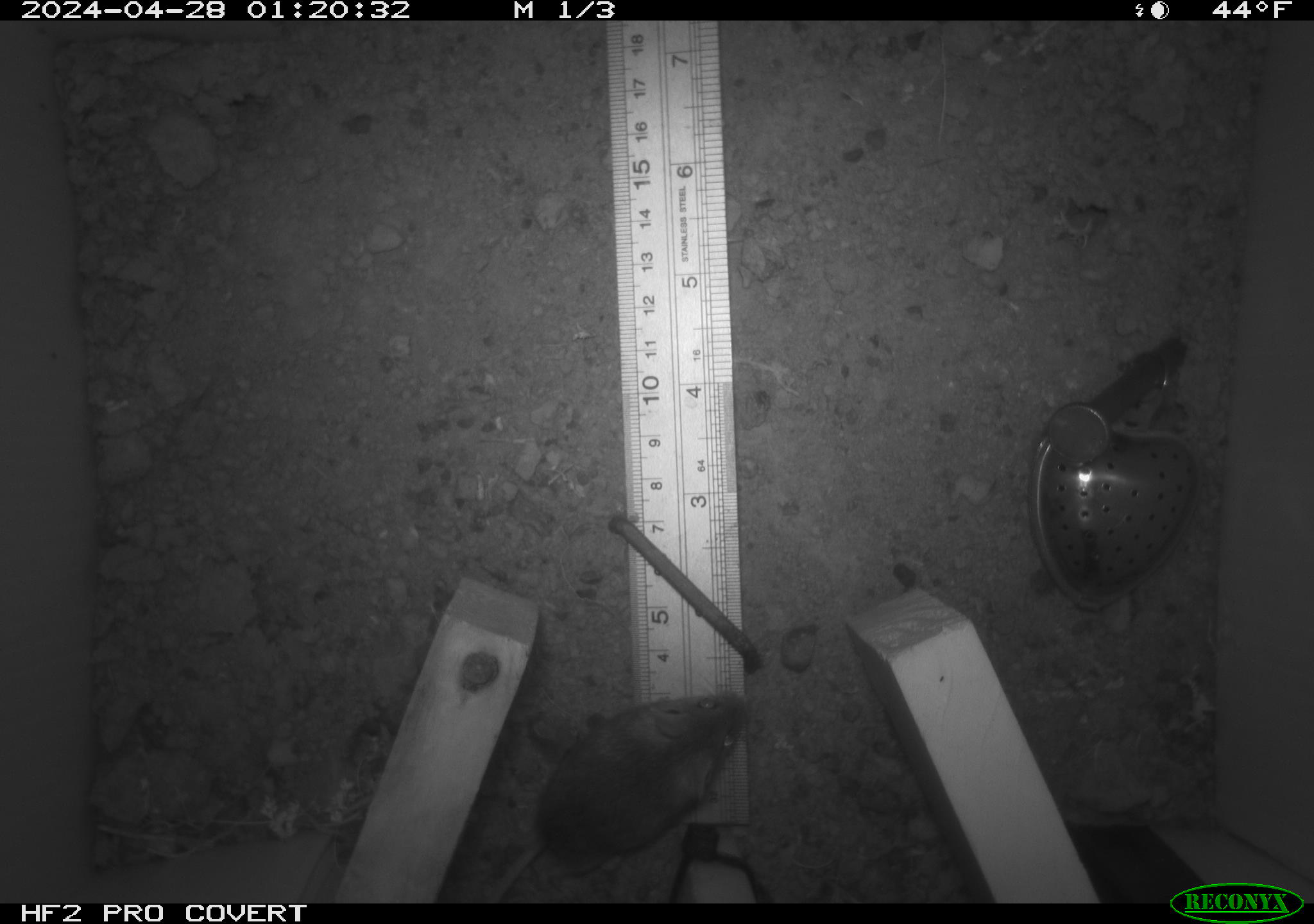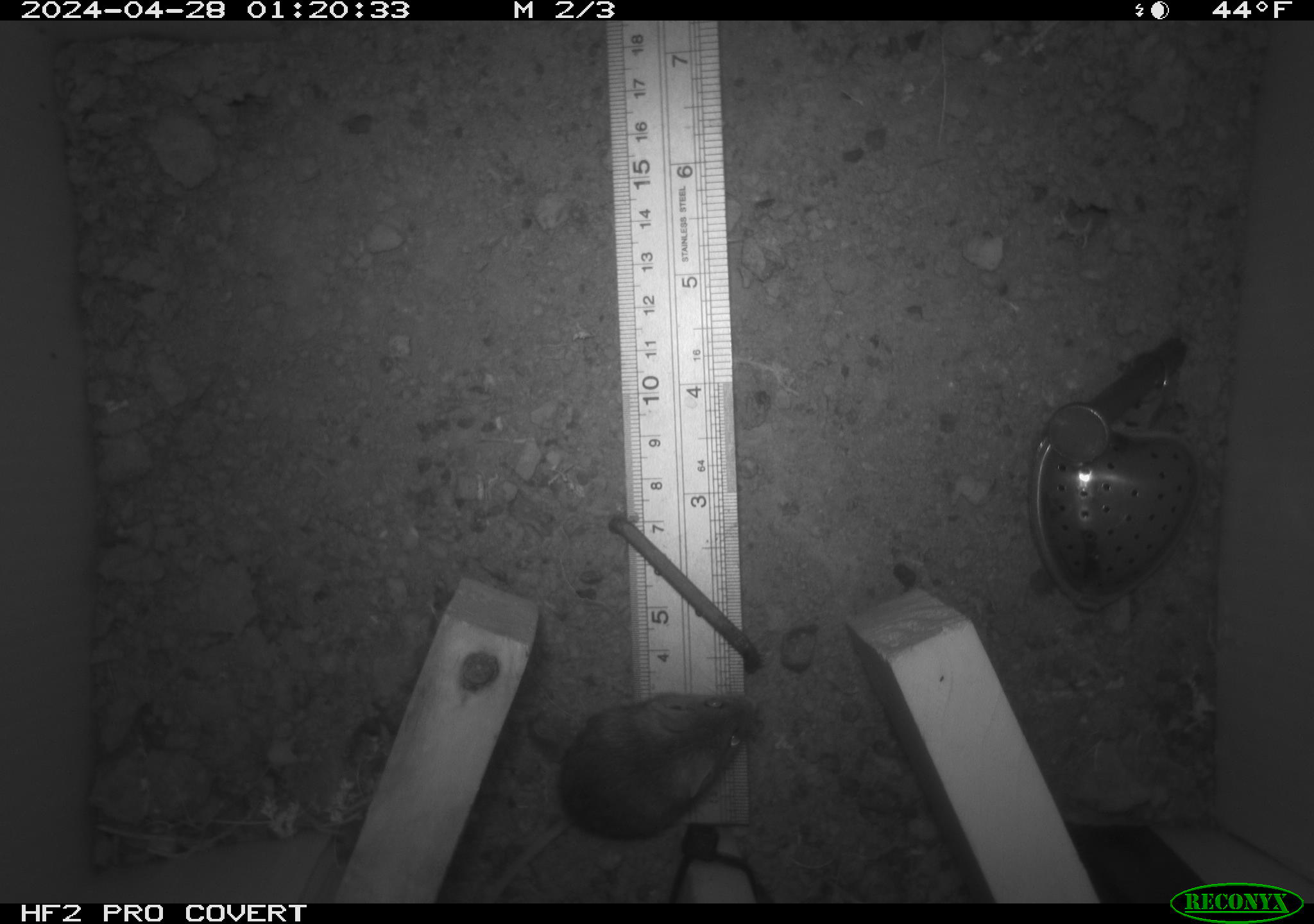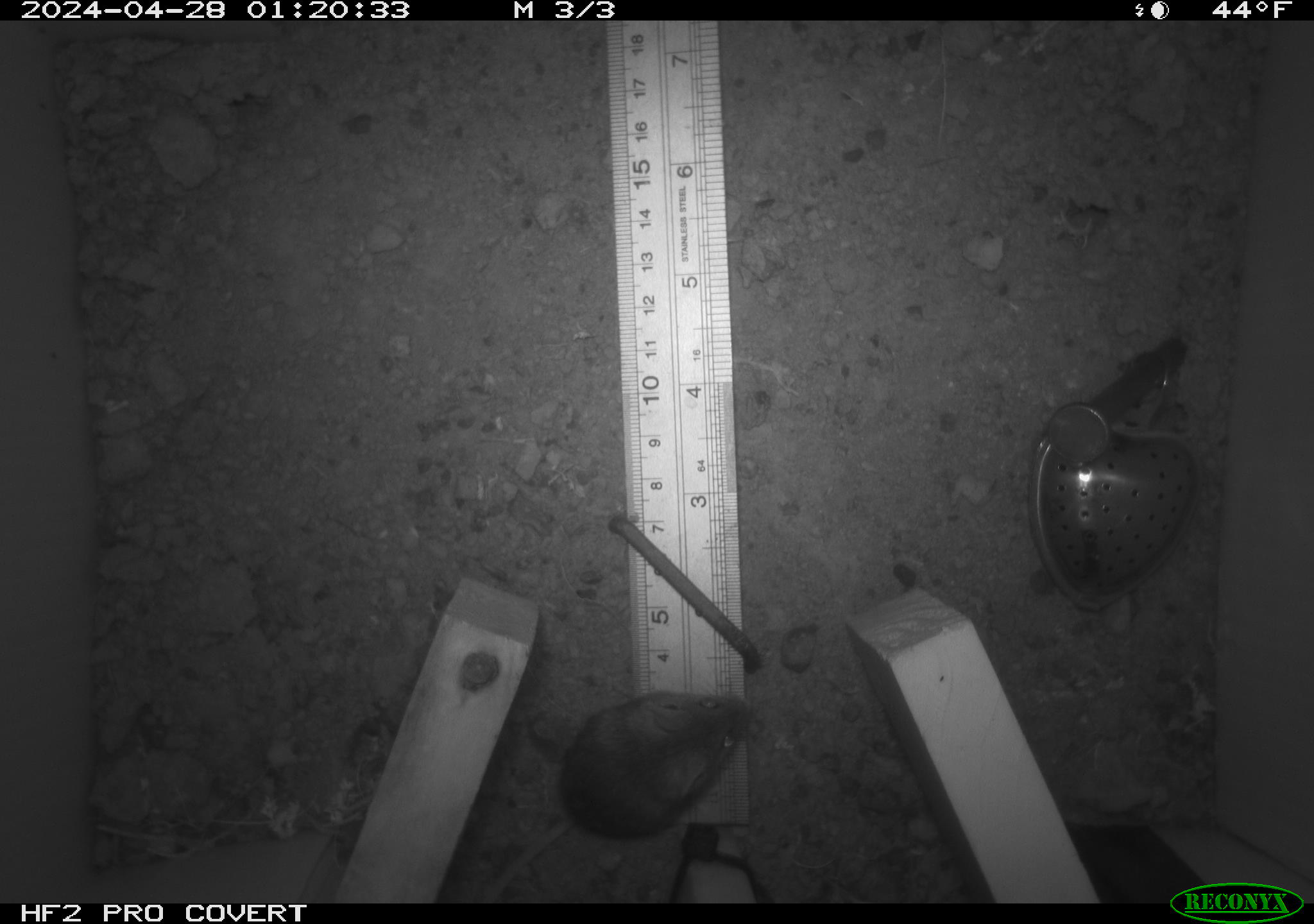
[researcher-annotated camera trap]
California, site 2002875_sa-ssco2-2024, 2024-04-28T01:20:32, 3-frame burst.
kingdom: Animalia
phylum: Chordata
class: Mammalia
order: Rodentia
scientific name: Rodentia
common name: mouse species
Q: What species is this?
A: Mouse species (Rodentia).